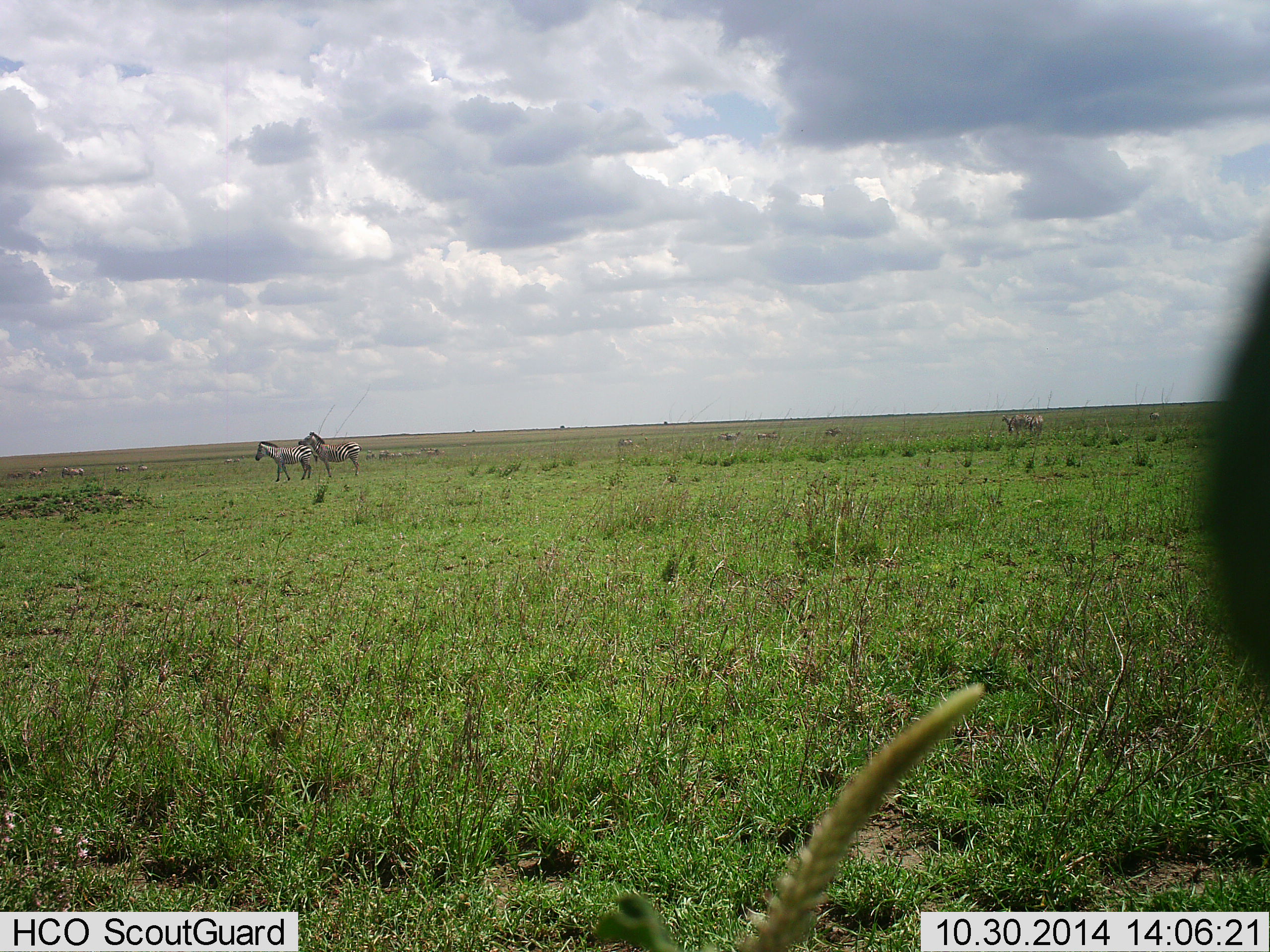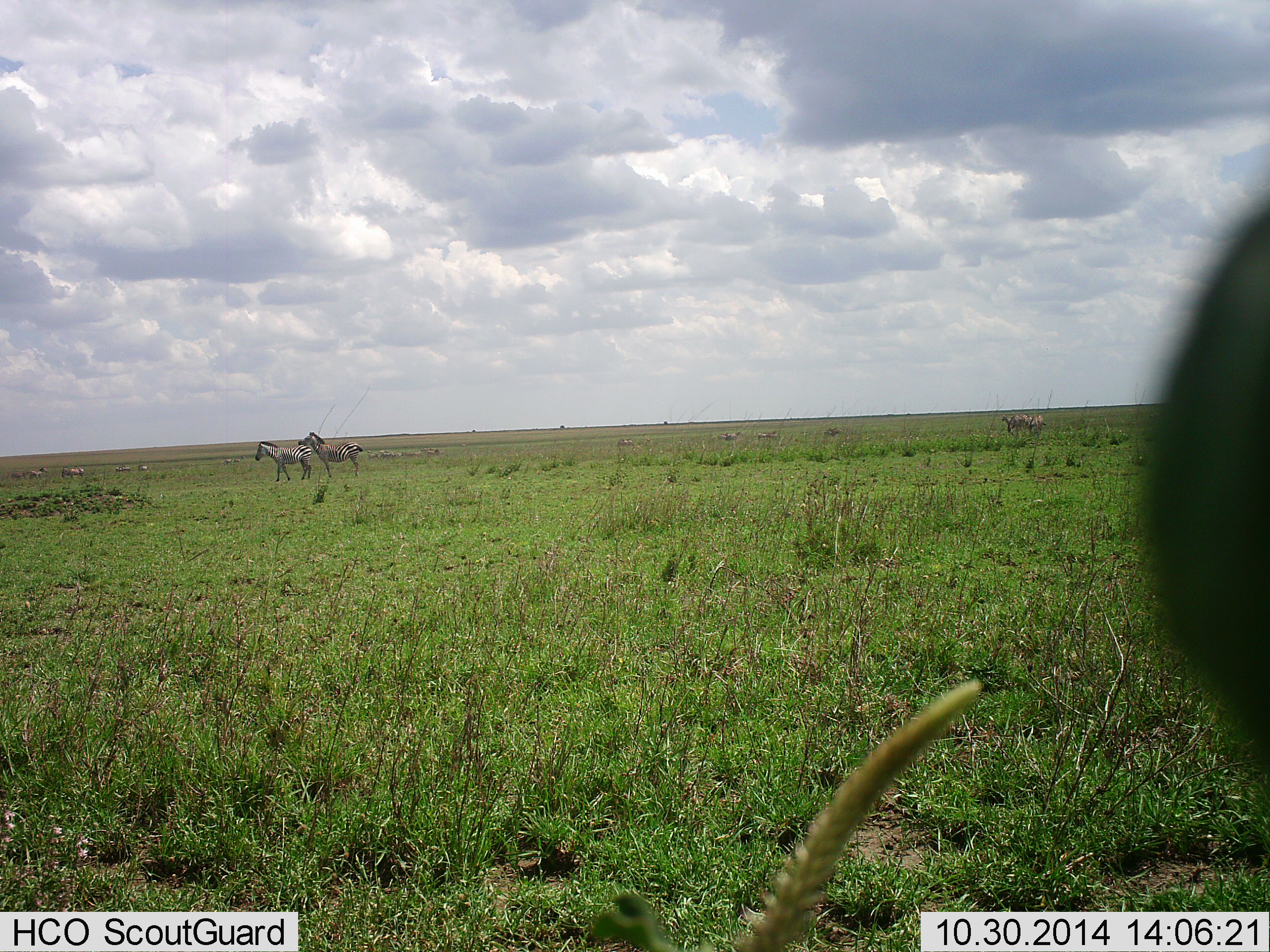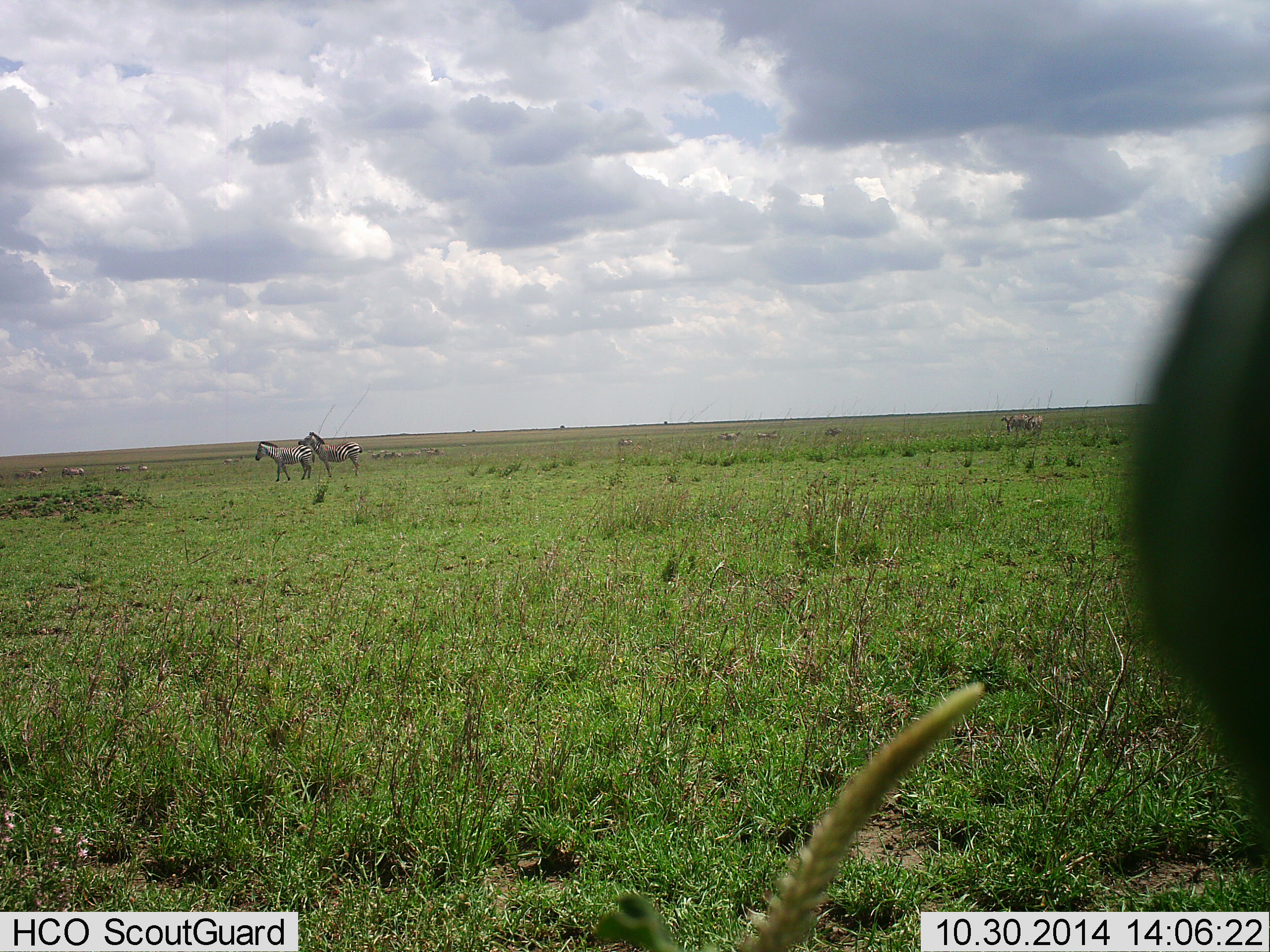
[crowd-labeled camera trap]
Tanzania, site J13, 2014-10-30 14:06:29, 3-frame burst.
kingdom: Animalia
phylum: Chordata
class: Mammalia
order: Perissodactyla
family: Equidae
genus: Equus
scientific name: Equus quagga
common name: plains zebra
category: zebra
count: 8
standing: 90%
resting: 0%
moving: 20%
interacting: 0%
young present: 0%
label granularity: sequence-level